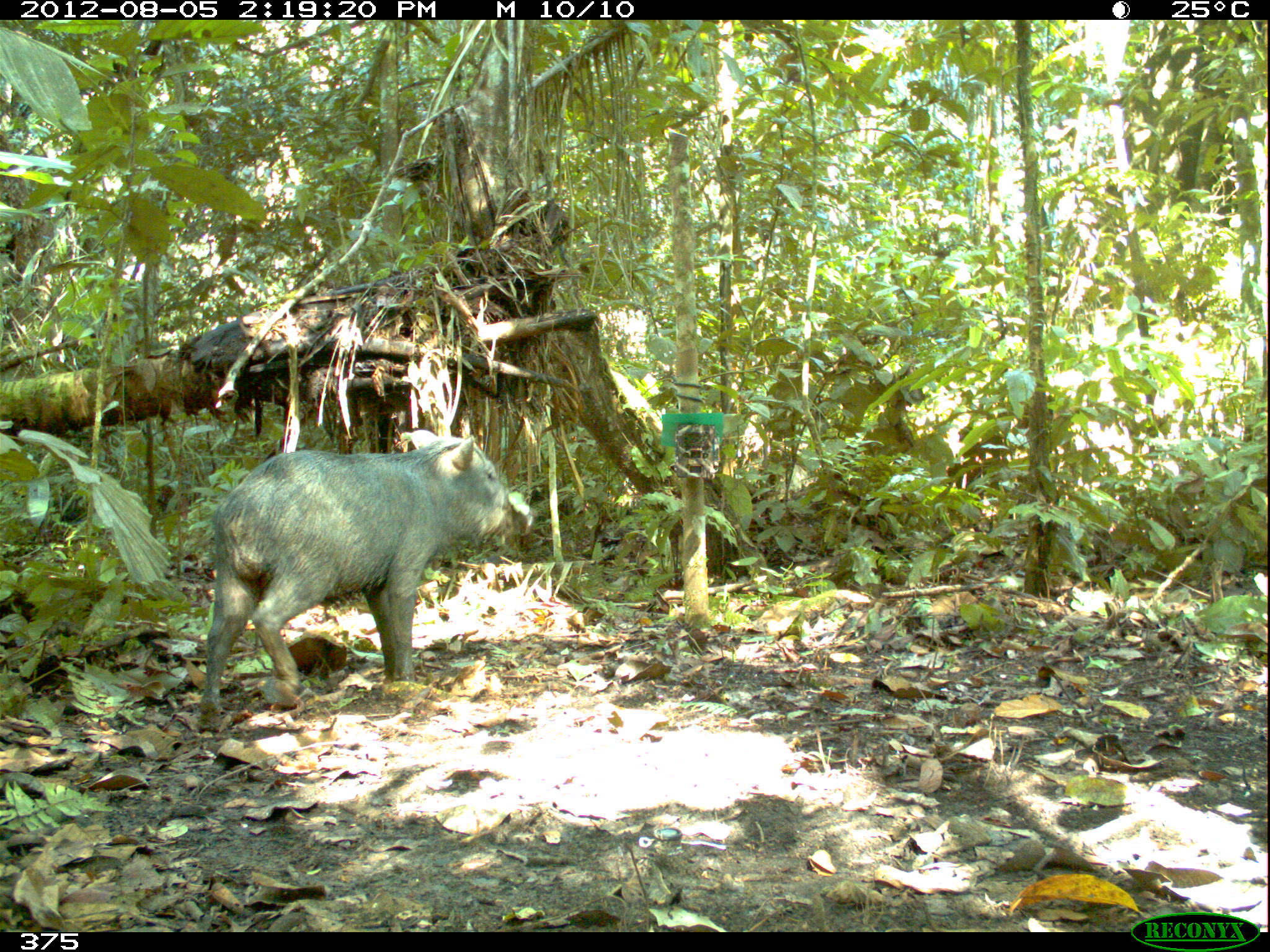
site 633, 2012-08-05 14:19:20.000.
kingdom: Animalia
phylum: Chordata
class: Mammalia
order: Artiodactyla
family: Tayassuidae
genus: Tayassu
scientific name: Tayassu pecari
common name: white-lipped peccary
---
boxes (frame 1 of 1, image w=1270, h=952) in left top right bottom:
tayassu pecari: 198 433 533 730